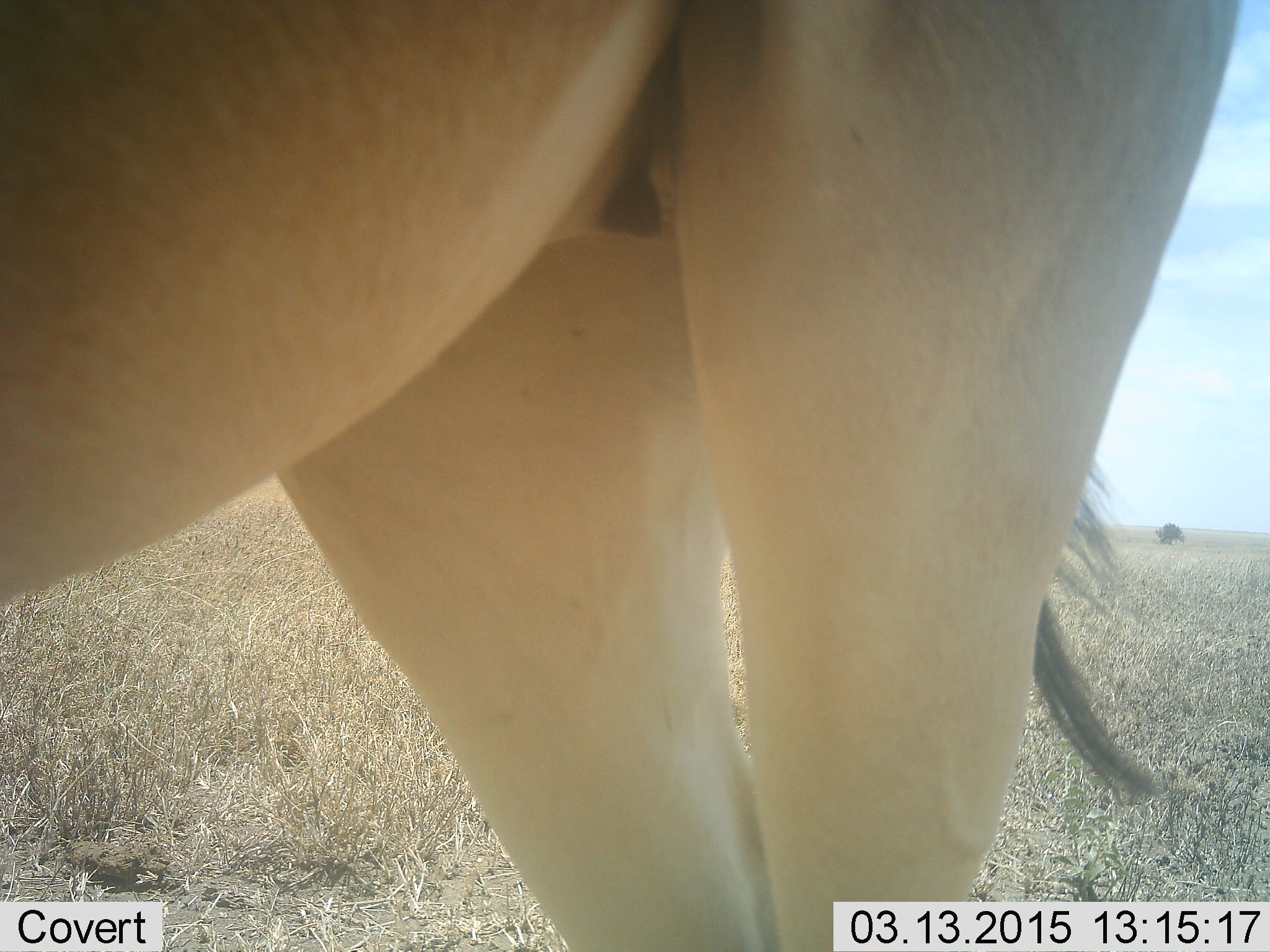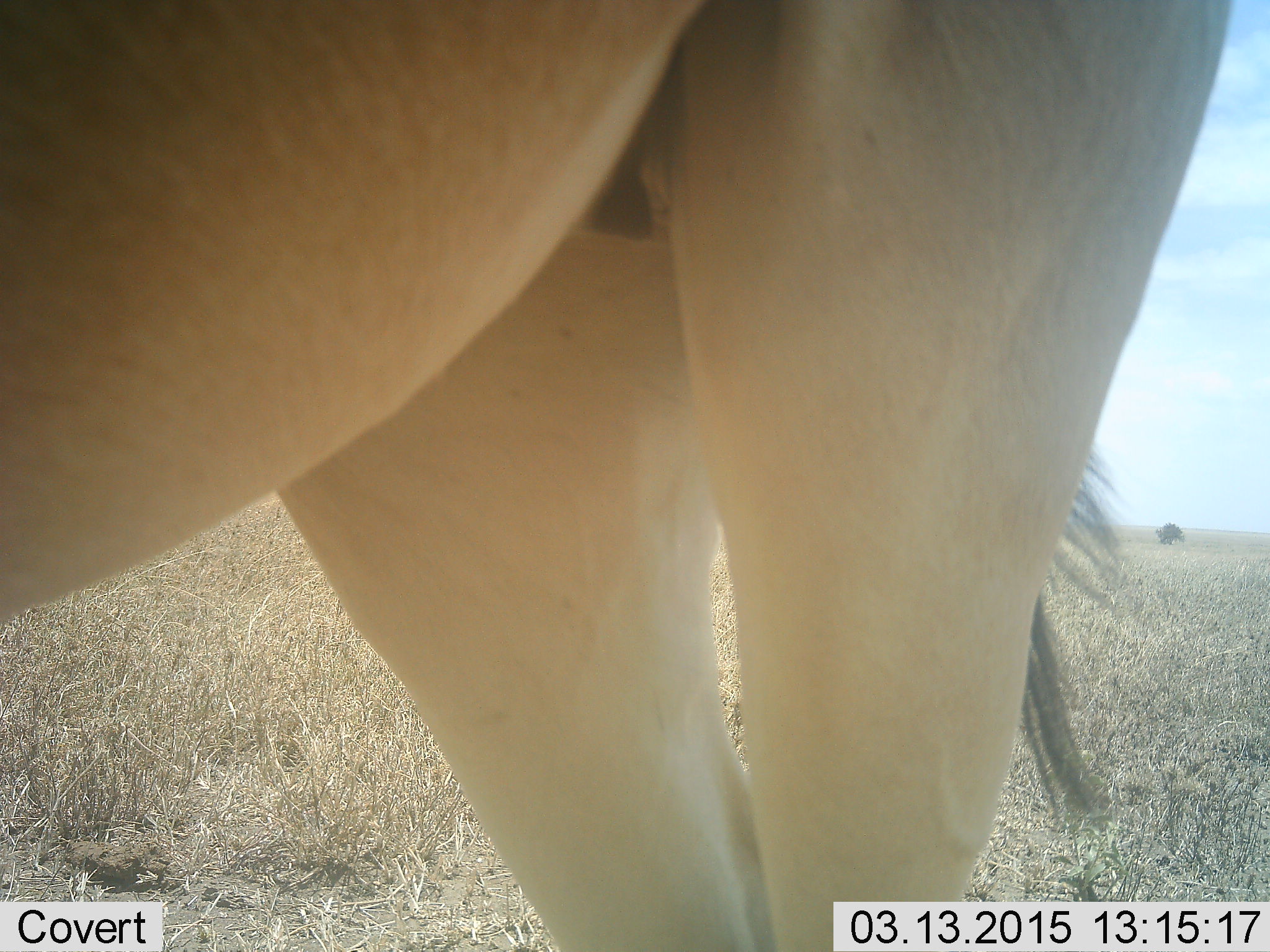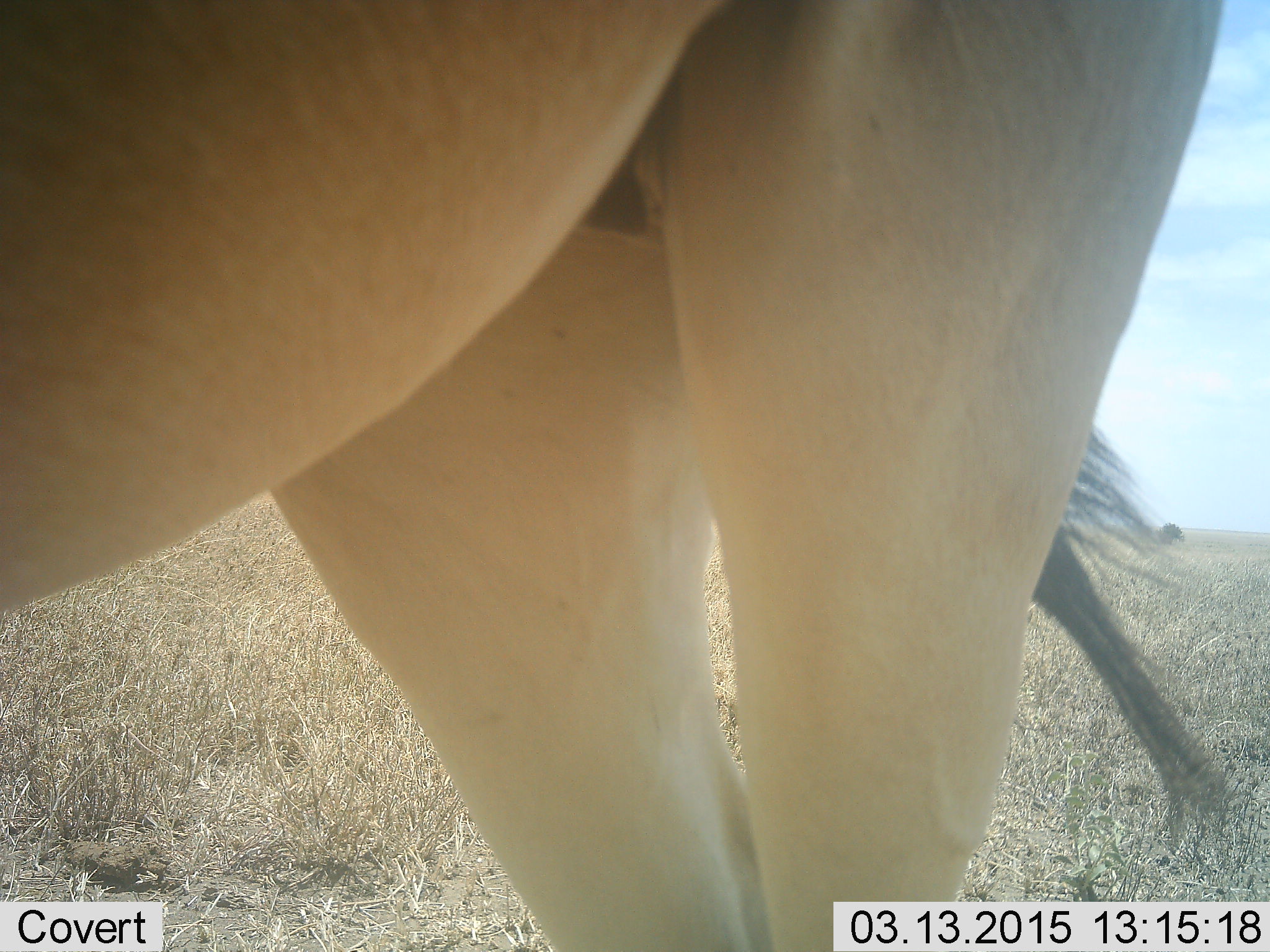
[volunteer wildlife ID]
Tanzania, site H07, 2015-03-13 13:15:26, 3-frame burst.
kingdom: Animalia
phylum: Chordata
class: Mammalia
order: Artiodactyla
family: Bovidae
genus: Alcelaphus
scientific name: Alcelaphus buselaphus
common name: hartebeest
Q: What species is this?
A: Hartebeest (Alcelaphus buselaphus).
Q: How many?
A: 1.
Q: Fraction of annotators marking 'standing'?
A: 100%.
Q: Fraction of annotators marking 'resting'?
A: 0%.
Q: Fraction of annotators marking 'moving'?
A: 0%.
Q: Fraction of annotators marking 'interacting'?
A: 0%.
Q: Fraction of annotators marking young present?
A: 0%.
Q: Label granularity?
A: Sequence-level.